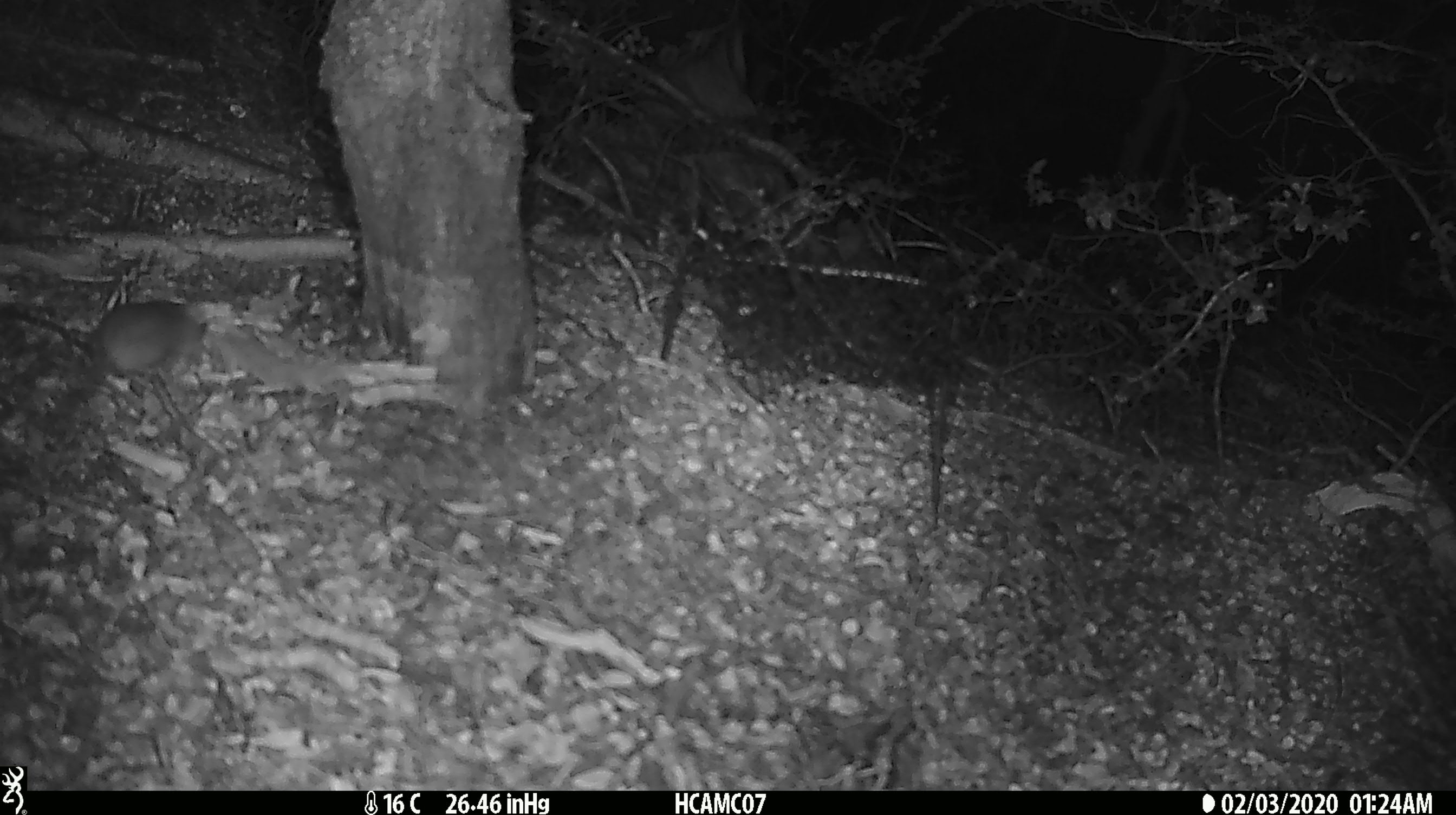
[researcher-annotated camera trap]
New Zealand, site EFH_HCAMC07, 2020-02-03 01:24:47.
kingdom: Animalia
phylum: Chordata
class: Mammalia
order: Rodentia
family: Muridae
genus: Mus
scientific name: Mus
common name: mouse